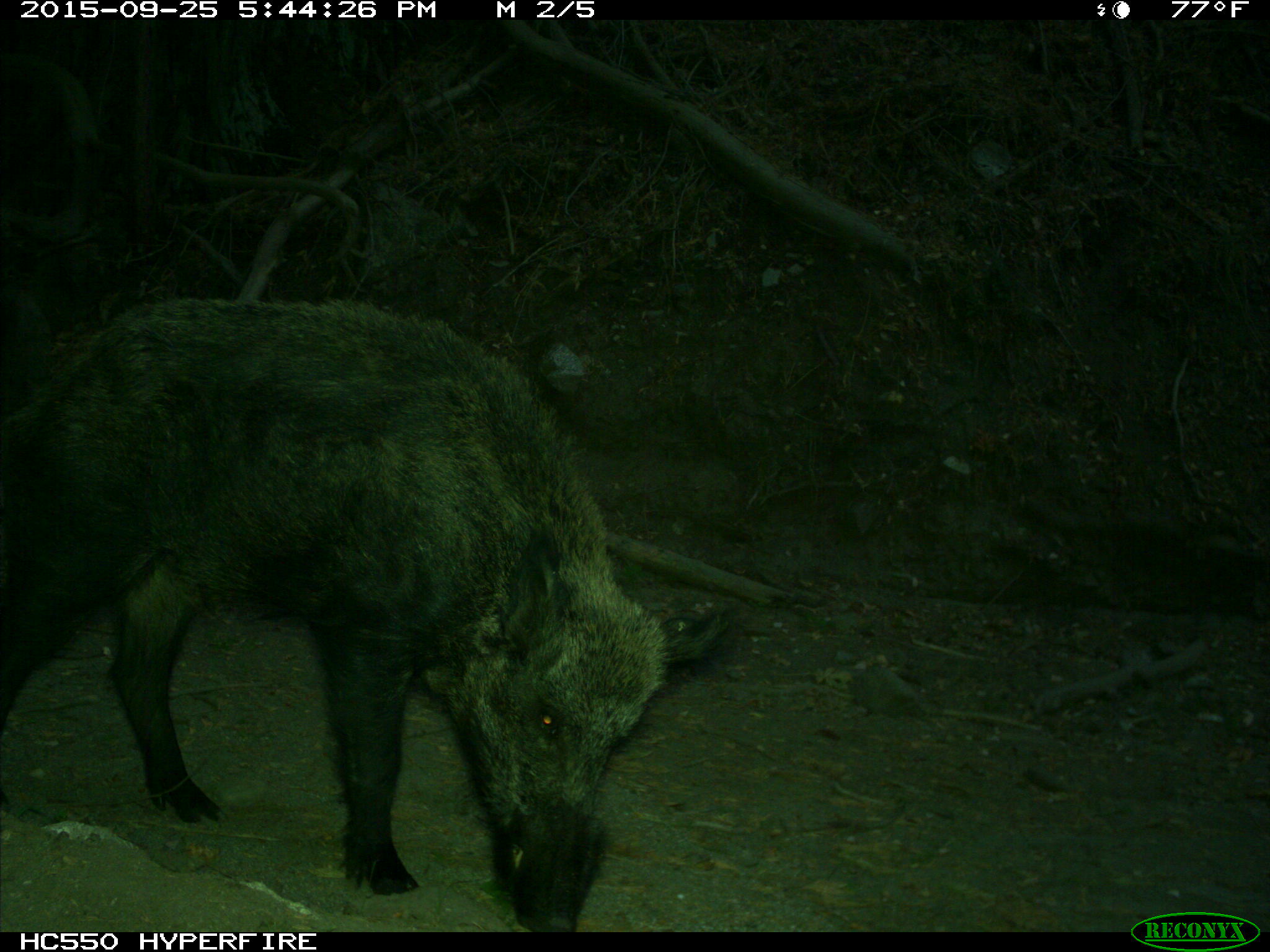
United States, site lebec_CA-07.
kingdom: Animalia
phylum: Chordata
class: Mammalia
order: Artiodactyla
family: Suidae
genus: Sus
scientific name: Sus scrofa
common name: wild boar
Sus scrofa (wild boar).